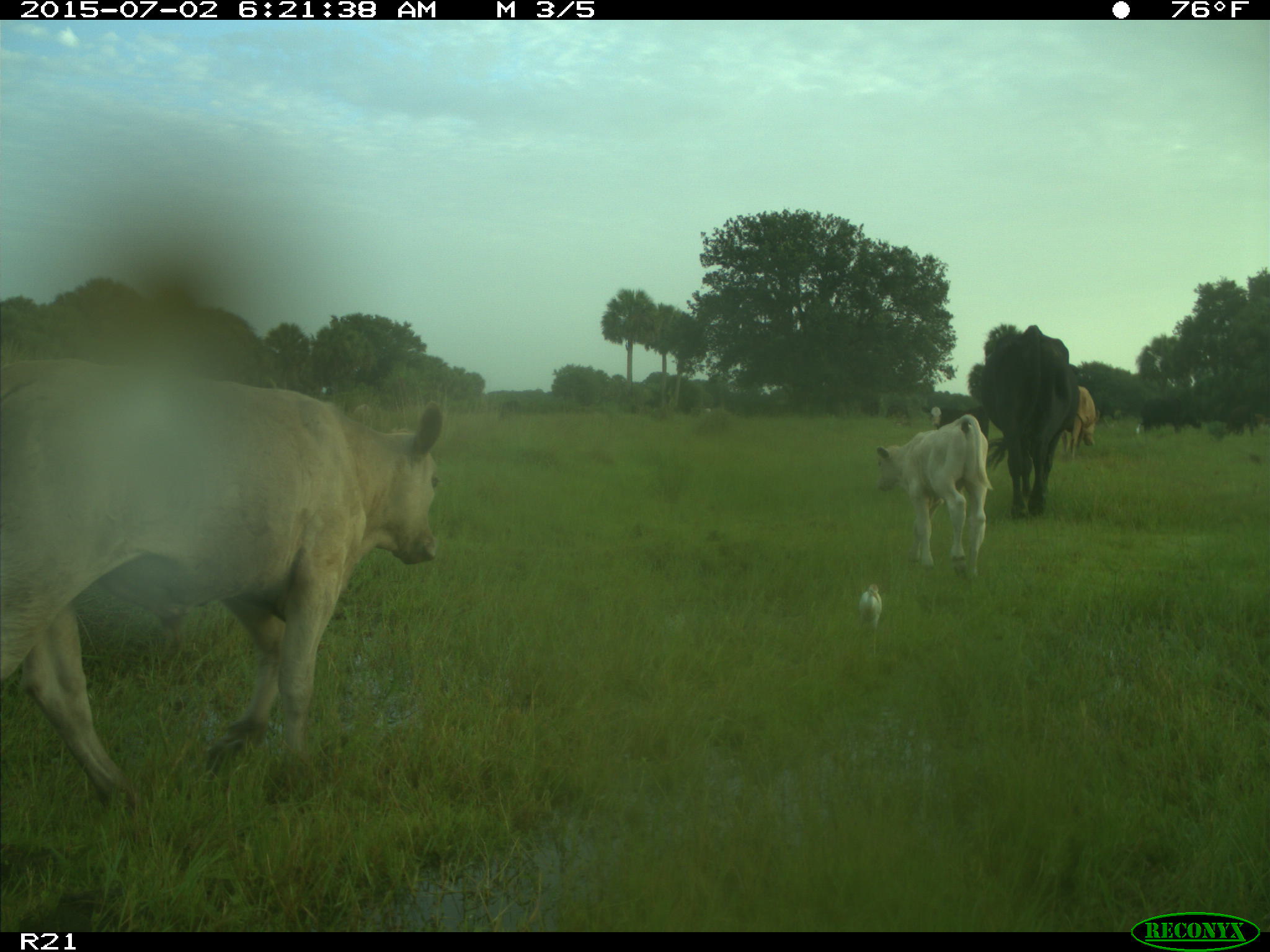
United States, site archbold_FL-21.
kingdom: Animalia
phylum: Chordata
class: Mammalia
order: Artiodactyla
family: Bovidae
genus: Bos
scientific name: Bos taurus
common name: domestic cow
Bos taurus (domestic cow).